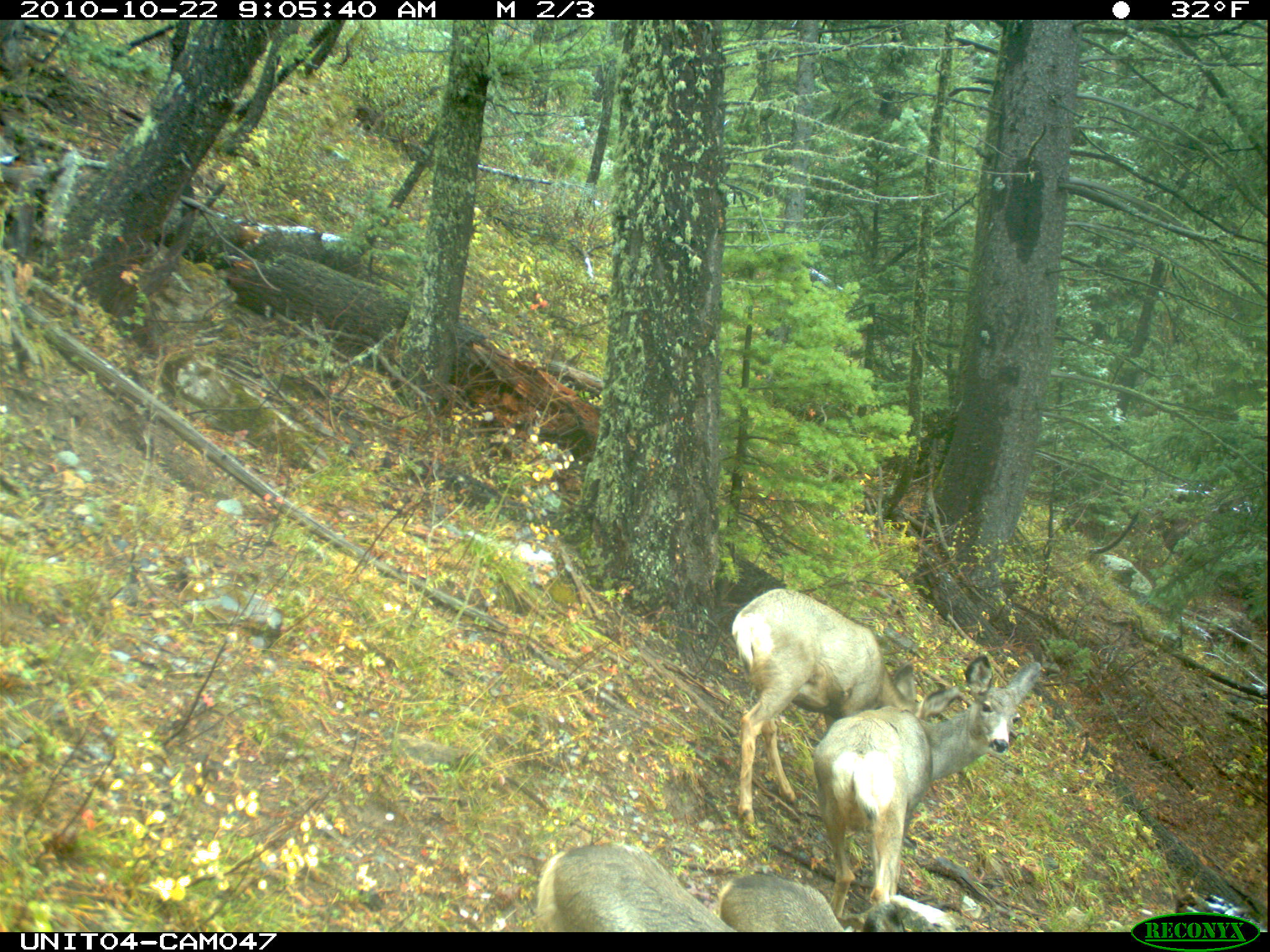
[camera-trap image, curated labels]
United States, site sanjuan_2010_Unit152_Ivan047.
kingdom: Animalia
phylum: Chordata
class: Mammalia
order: Artiodactyla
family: Cervidae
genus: Odocoileus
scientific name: Odocoileus hemionus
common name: mule deer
Odocoileus hemionus (mule deer).